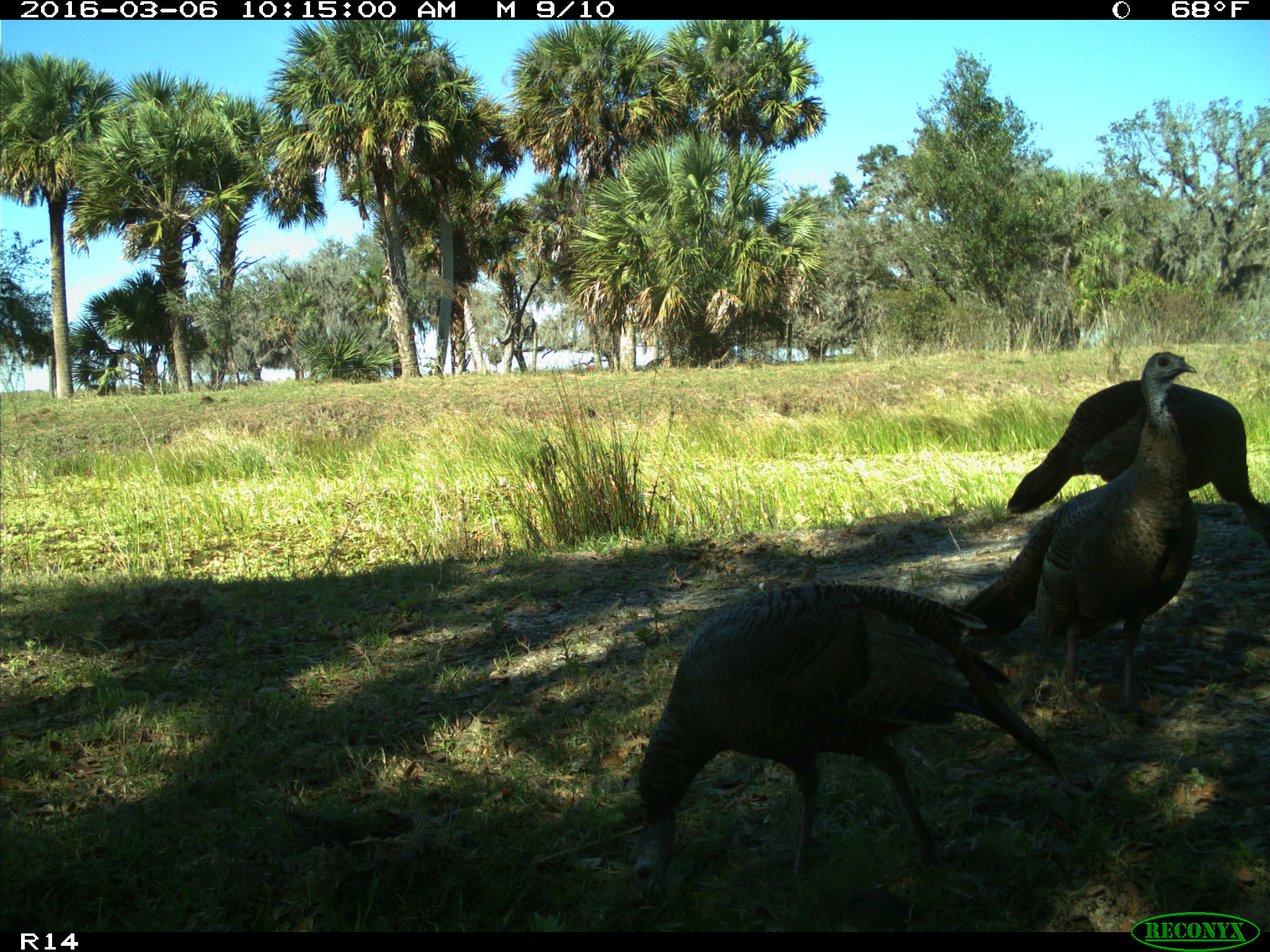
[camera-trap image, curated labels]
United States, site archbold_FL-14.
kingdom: Animalia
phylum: Chordata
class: Aves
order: Galliformes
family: Phasianidae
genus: Meleagris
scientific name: Meleagris gallopavo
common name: wild turkey